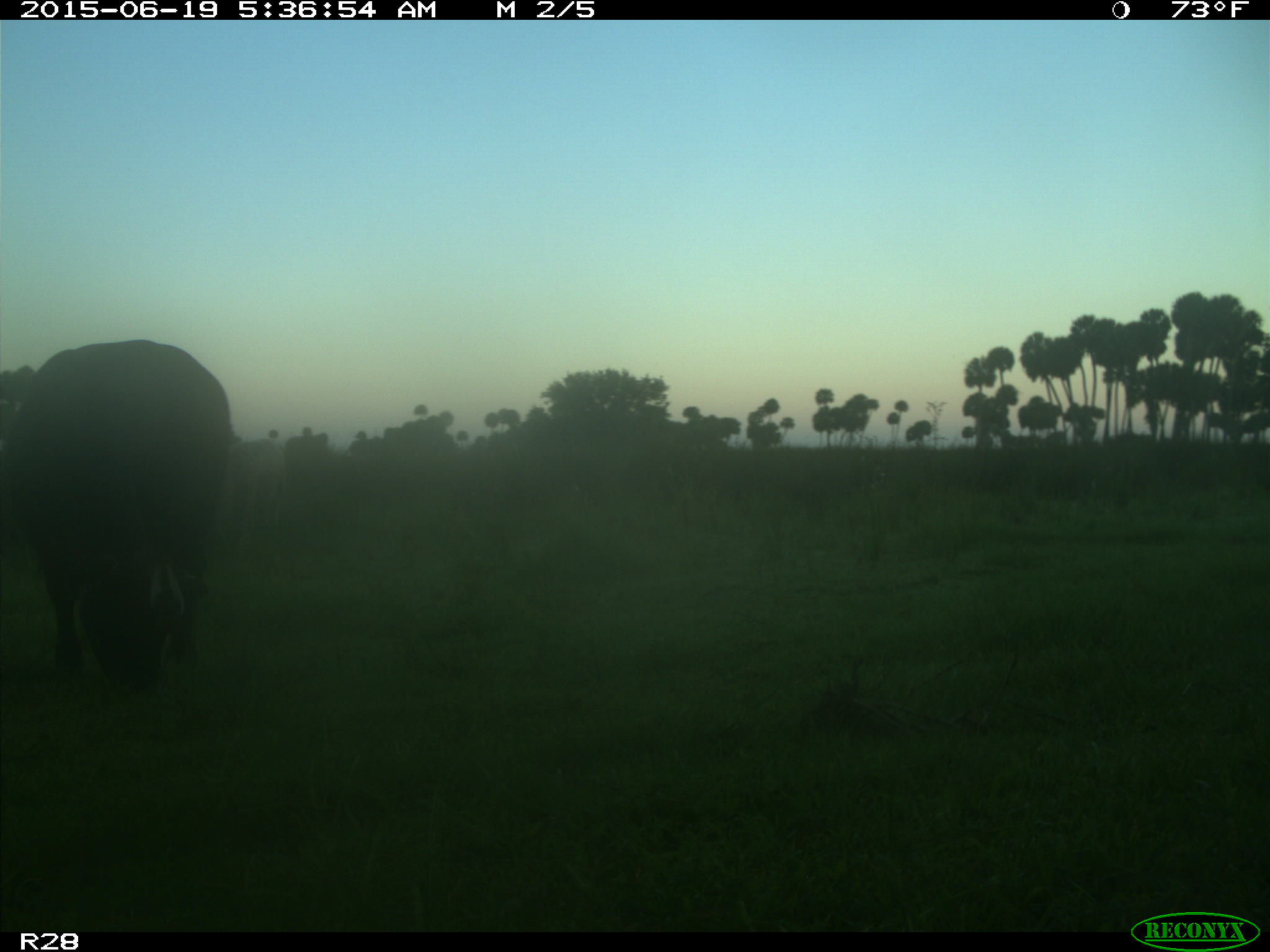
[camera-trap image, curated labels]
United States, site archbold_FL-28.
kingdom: Animalia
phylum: Chordata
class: Mammalia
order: Artiodactyla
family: Bovidae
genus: Bos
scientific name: Bos taurus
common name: domestic cow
Bos taurus (domestic cow).